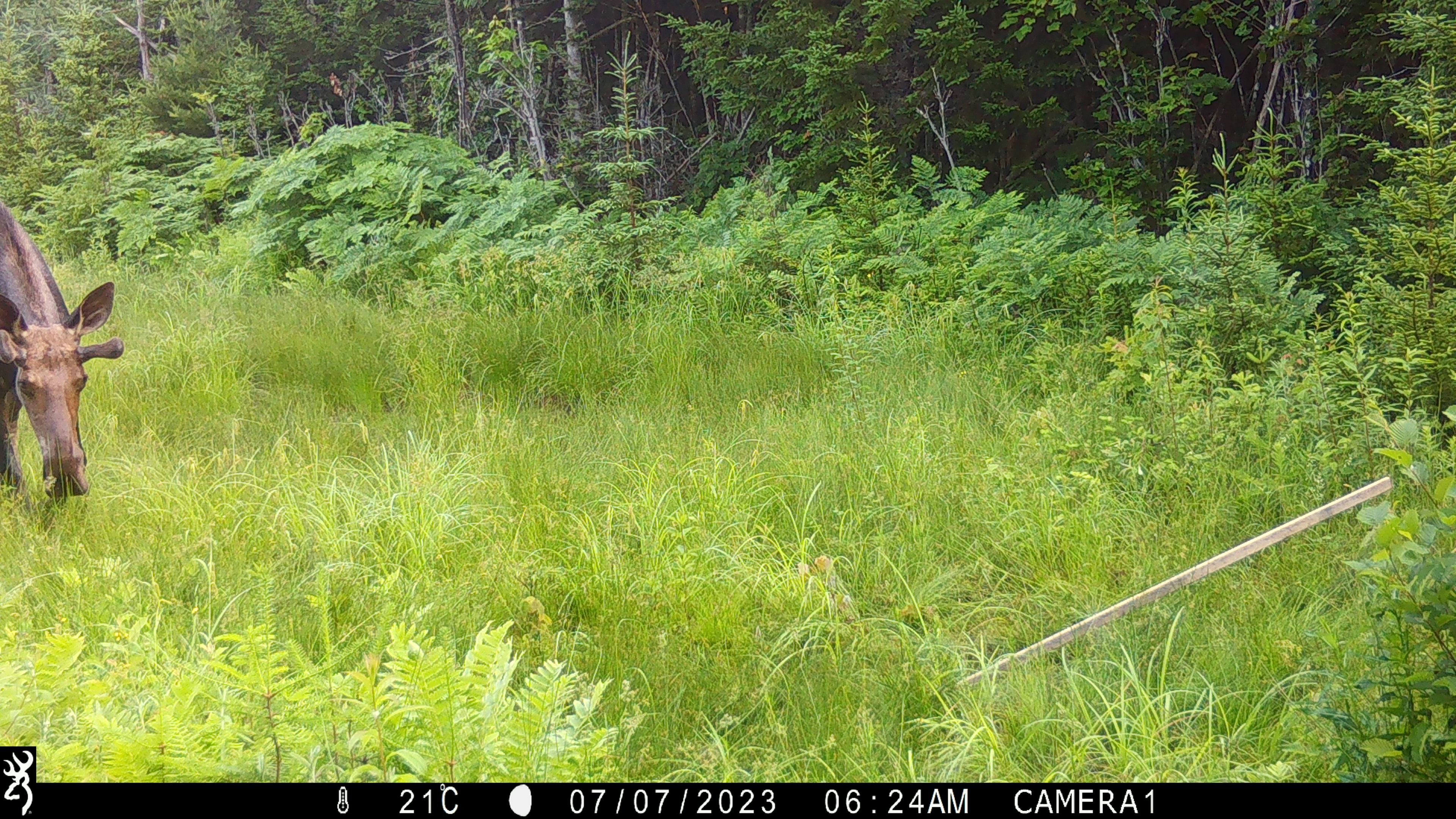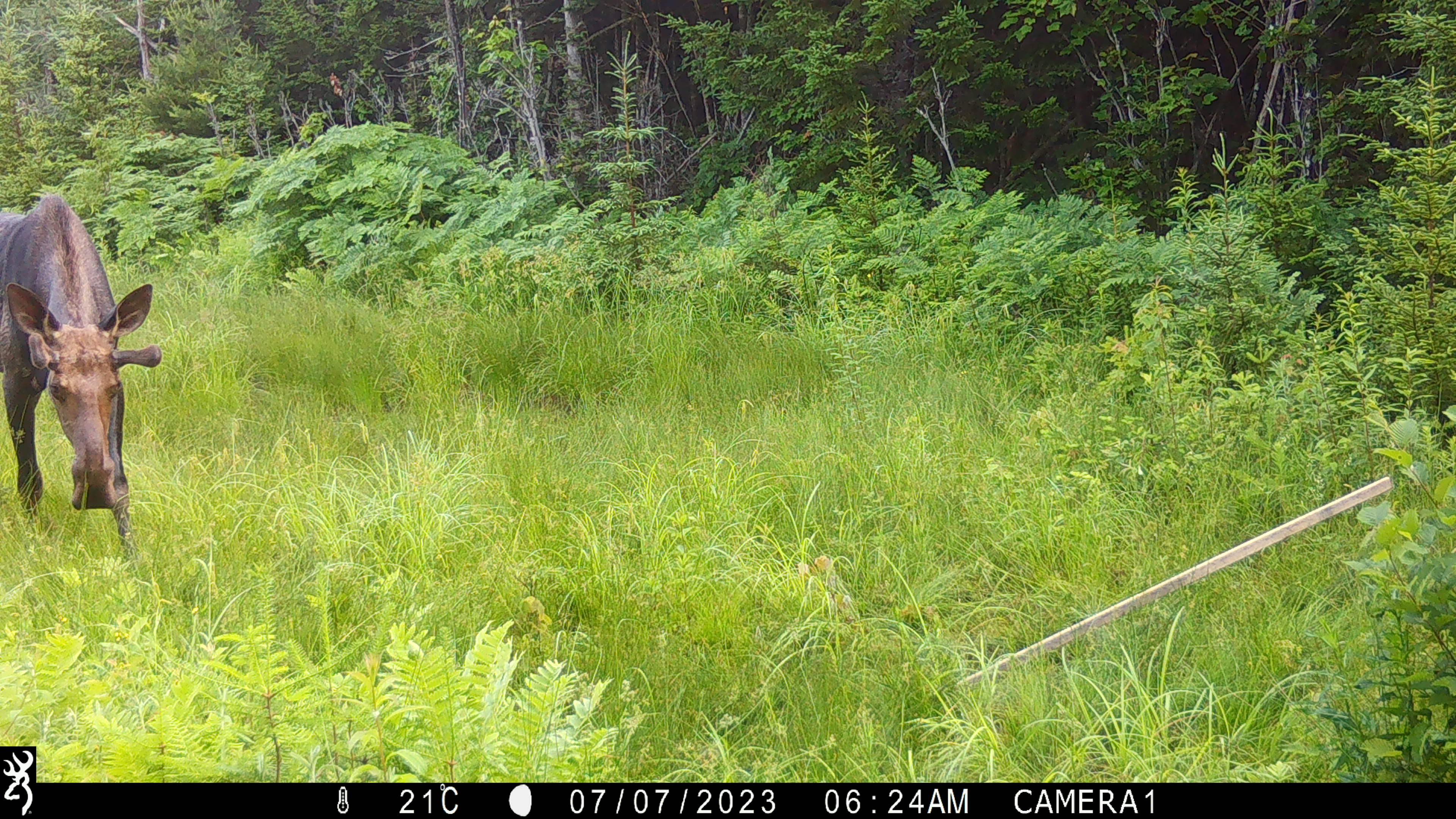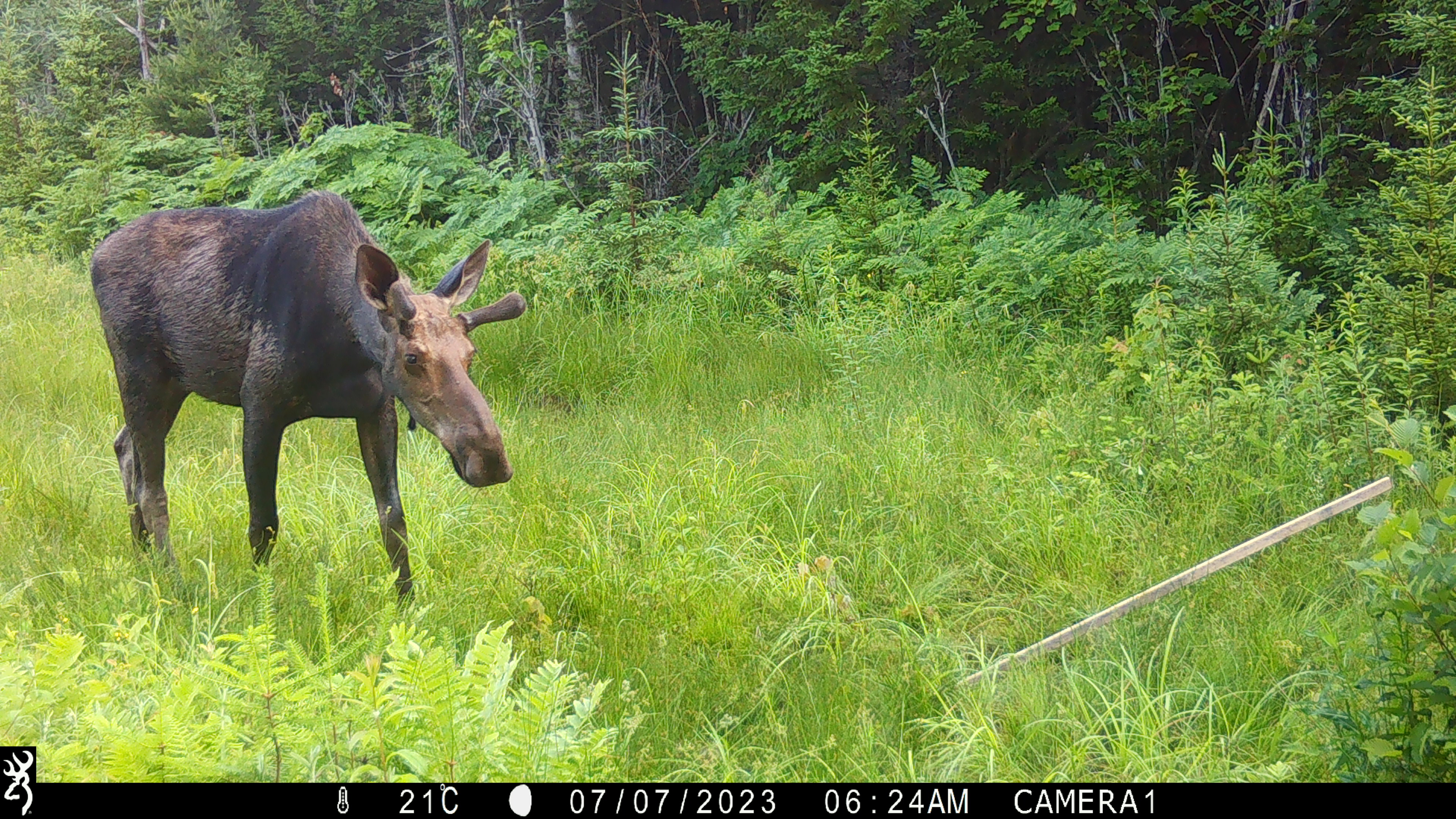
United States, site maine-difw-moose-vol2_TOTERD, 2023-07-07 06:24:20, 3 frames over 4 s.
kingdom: Animalia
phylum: Chordata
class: Mammalia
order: Artiodactyla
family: Cervidae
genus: Alces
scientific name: Alces alces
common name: moose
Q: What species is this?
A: Moose (Alces alces).